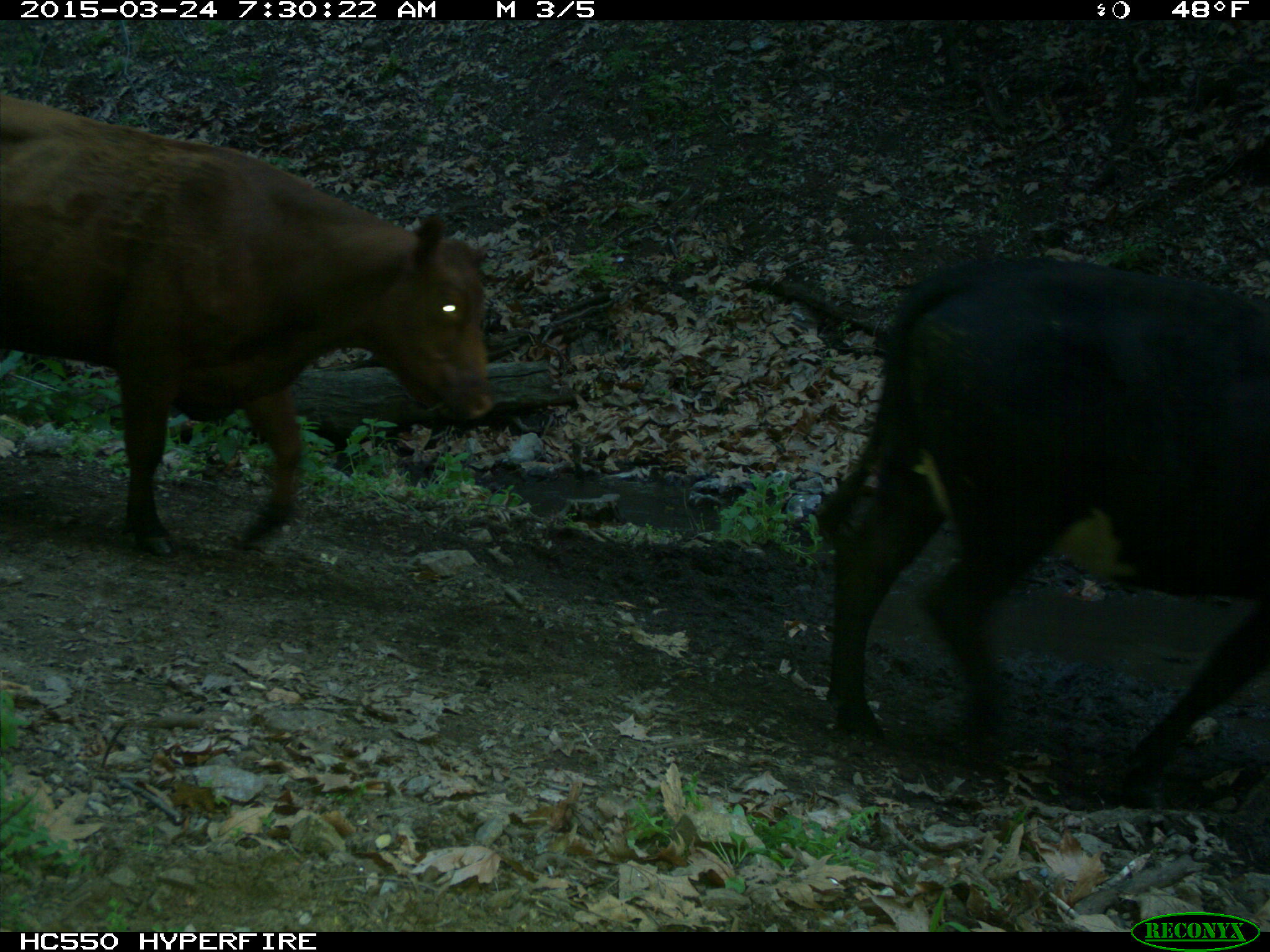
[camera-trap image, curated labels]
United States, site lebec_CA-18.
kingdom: Animalia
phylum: Chordata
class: Mammalia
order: Artiodactyla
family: Bovidae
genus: Bos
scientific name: Bos taurus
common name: domestic cow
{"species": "Bos taurus (domestic cow)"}